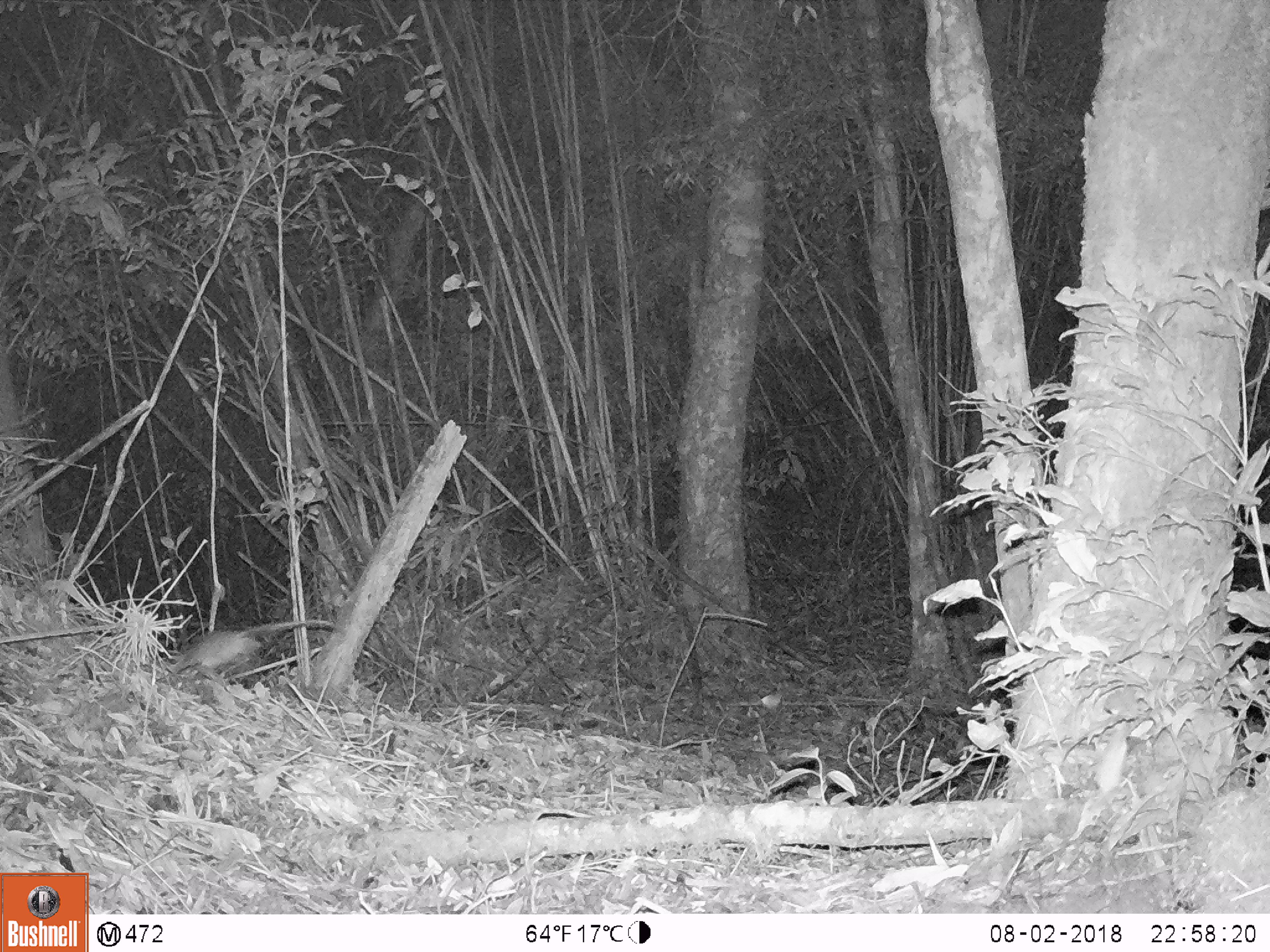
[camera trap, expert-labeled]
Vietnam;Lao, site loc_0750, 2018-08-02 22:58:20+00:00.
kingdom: Animalia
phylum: Chordata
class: Mammalia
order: Rodentia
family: Muridae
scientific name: Muridae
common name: old-world mice and rats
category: unidentified murid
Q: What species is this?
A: Unidentified murid (old-world mice and rats) (Muridae).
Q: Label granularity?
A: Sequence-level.